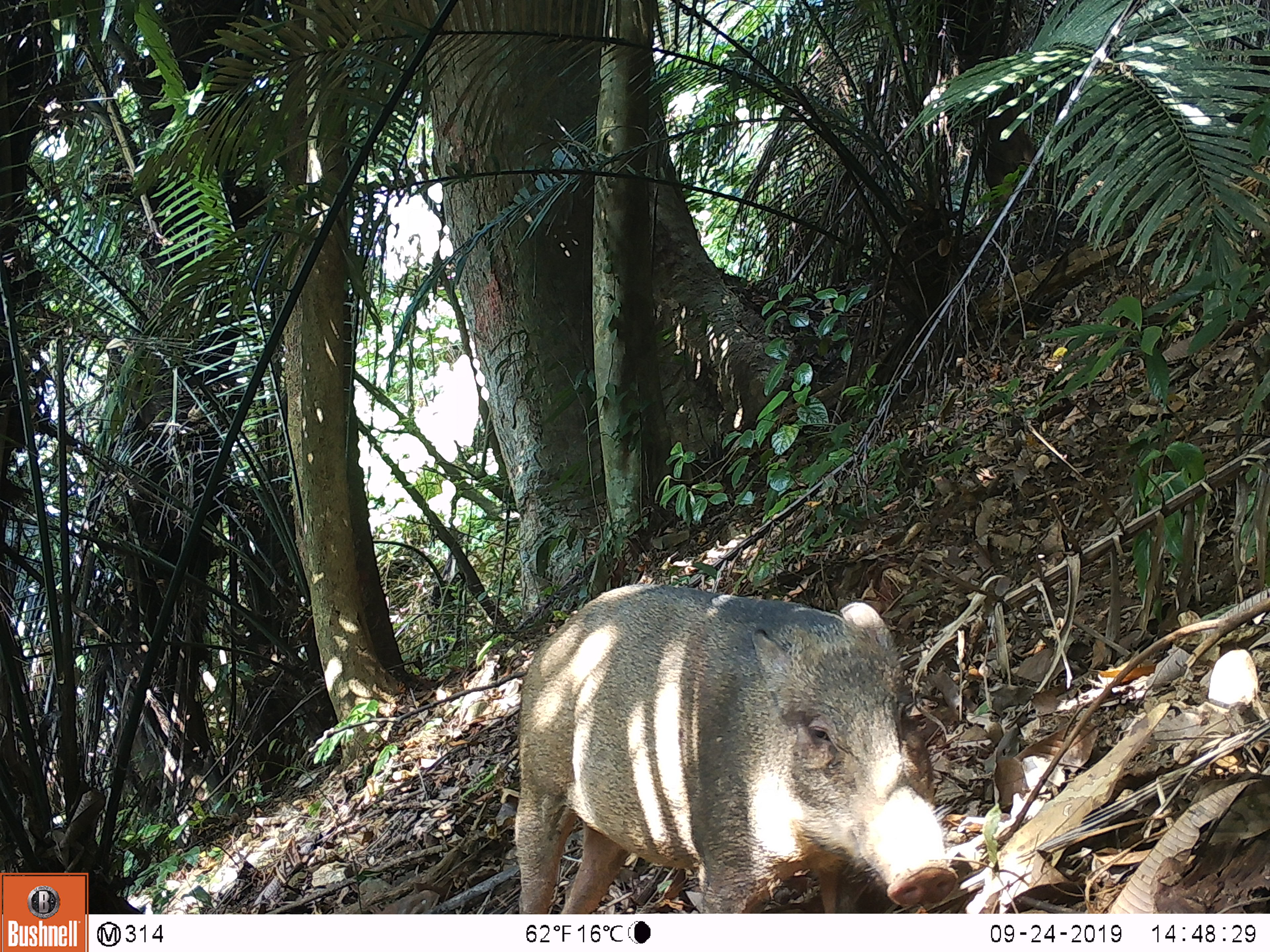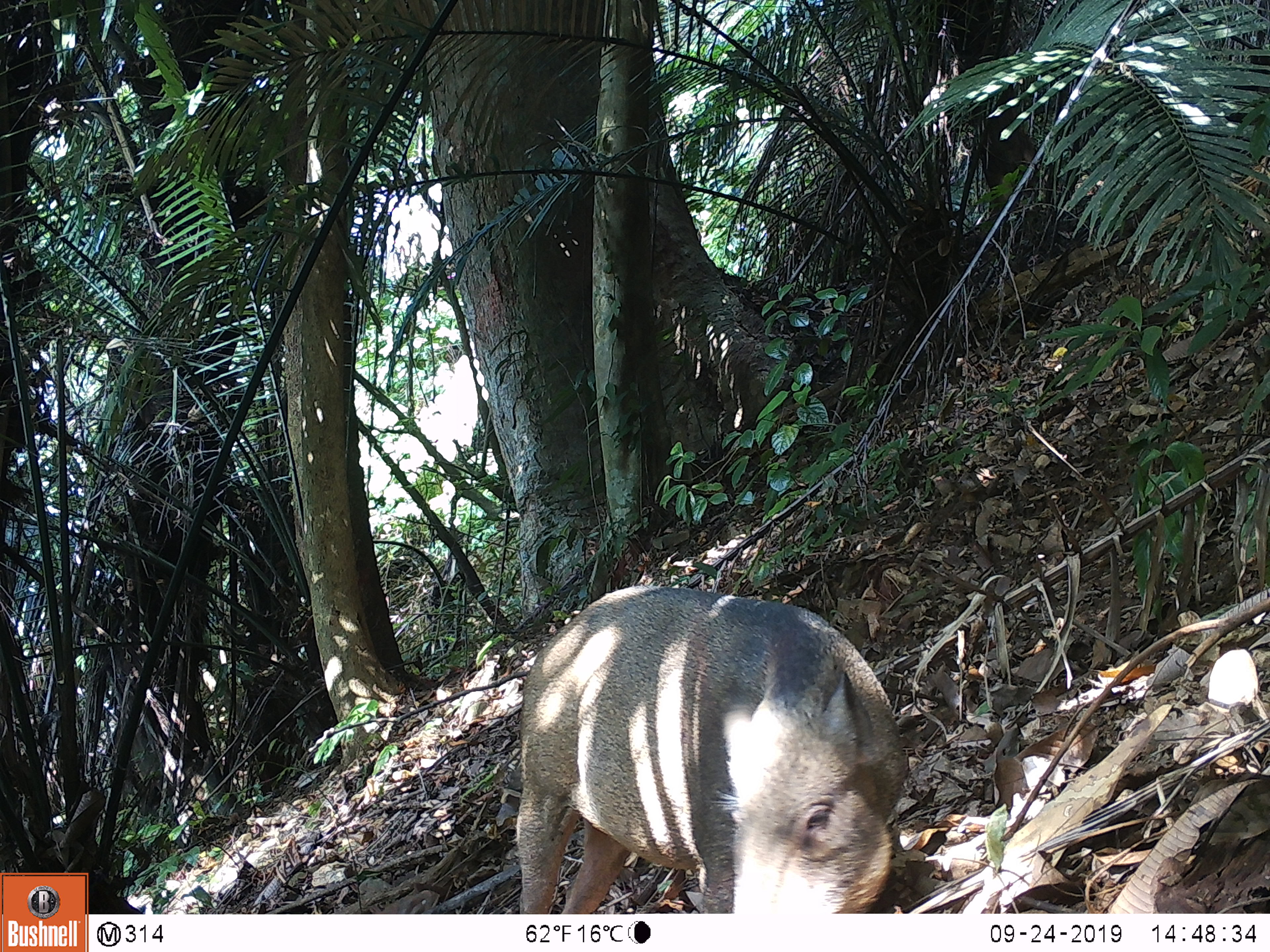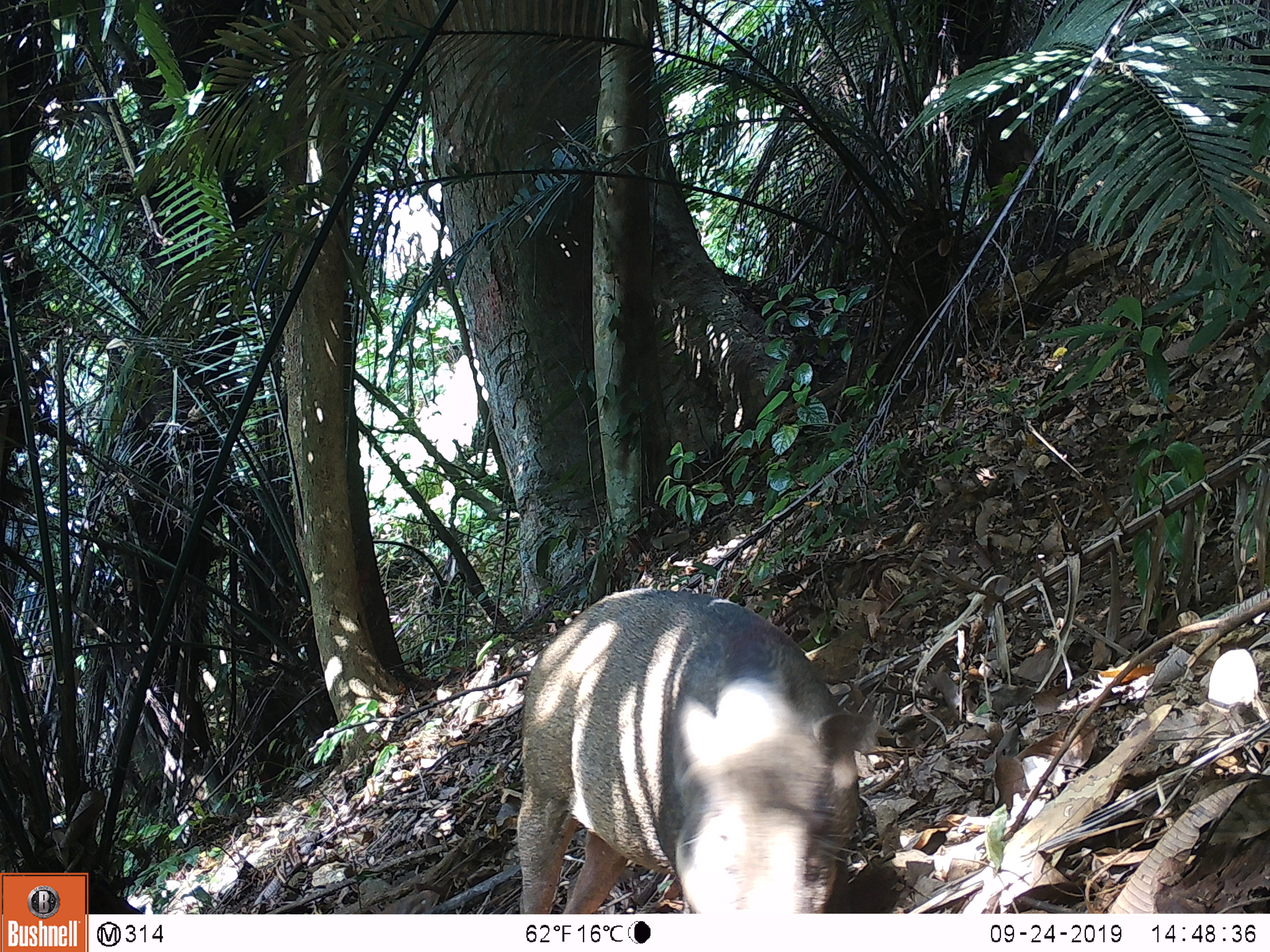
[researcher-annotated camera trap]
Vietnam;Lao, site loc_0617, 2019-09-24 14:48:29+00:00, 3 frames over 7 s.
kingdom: Animalia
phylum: Chordata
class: Mammalia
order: Artiodactyla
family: Suidae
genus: Sus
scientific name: Sus scrofa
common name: eurasian wild pig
Eurasian wild pig (Sus scrofa). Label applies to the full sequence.